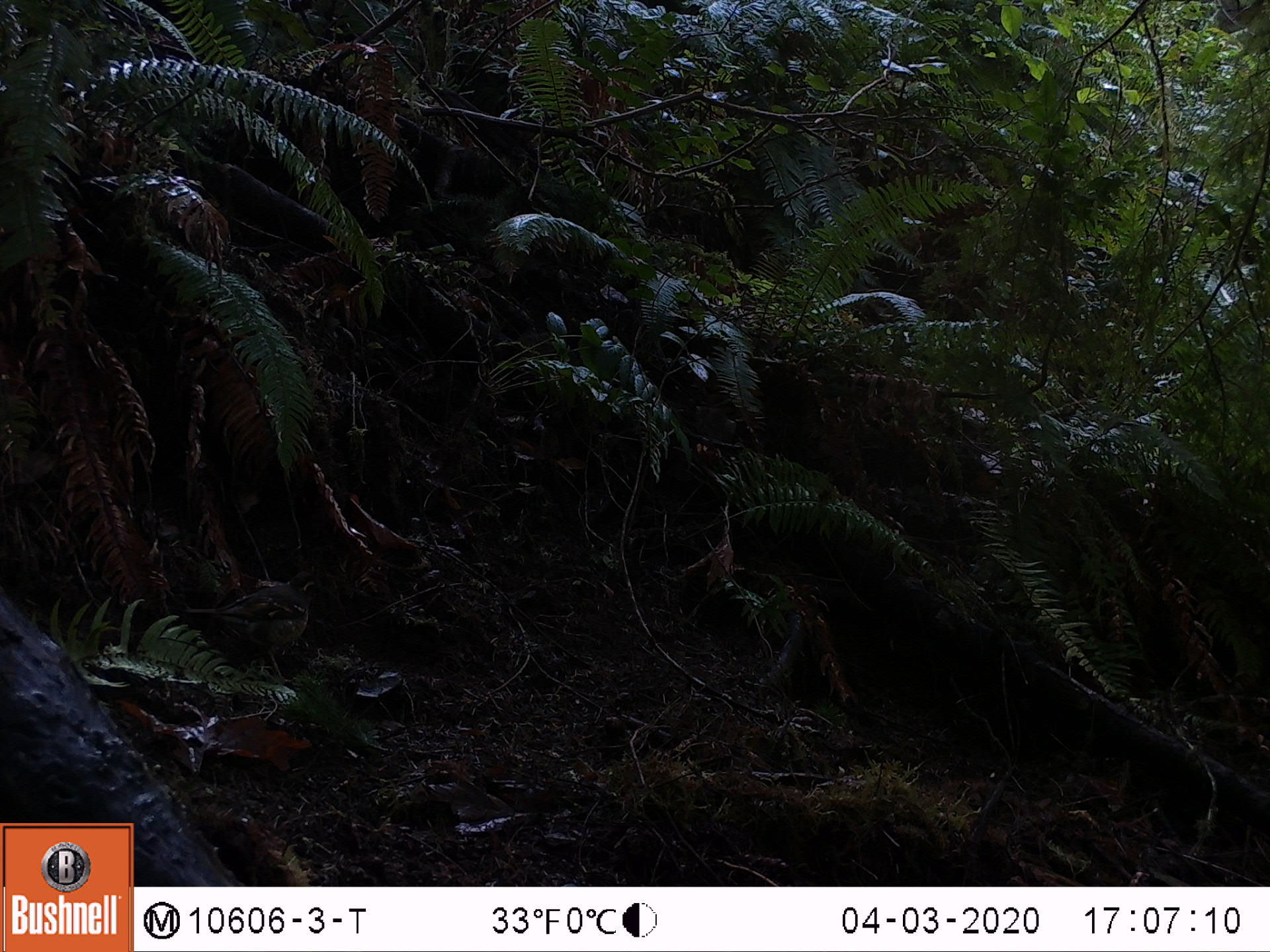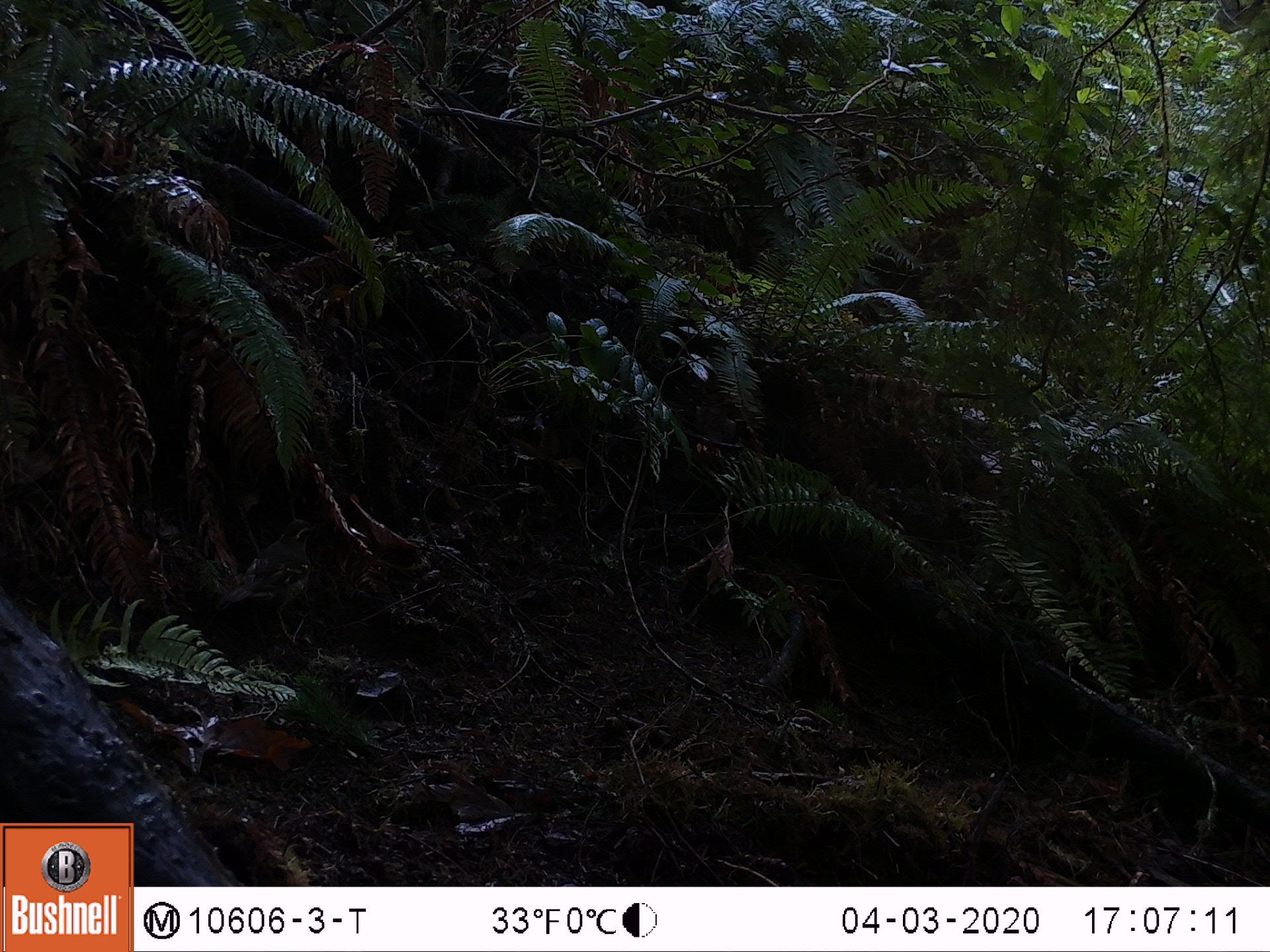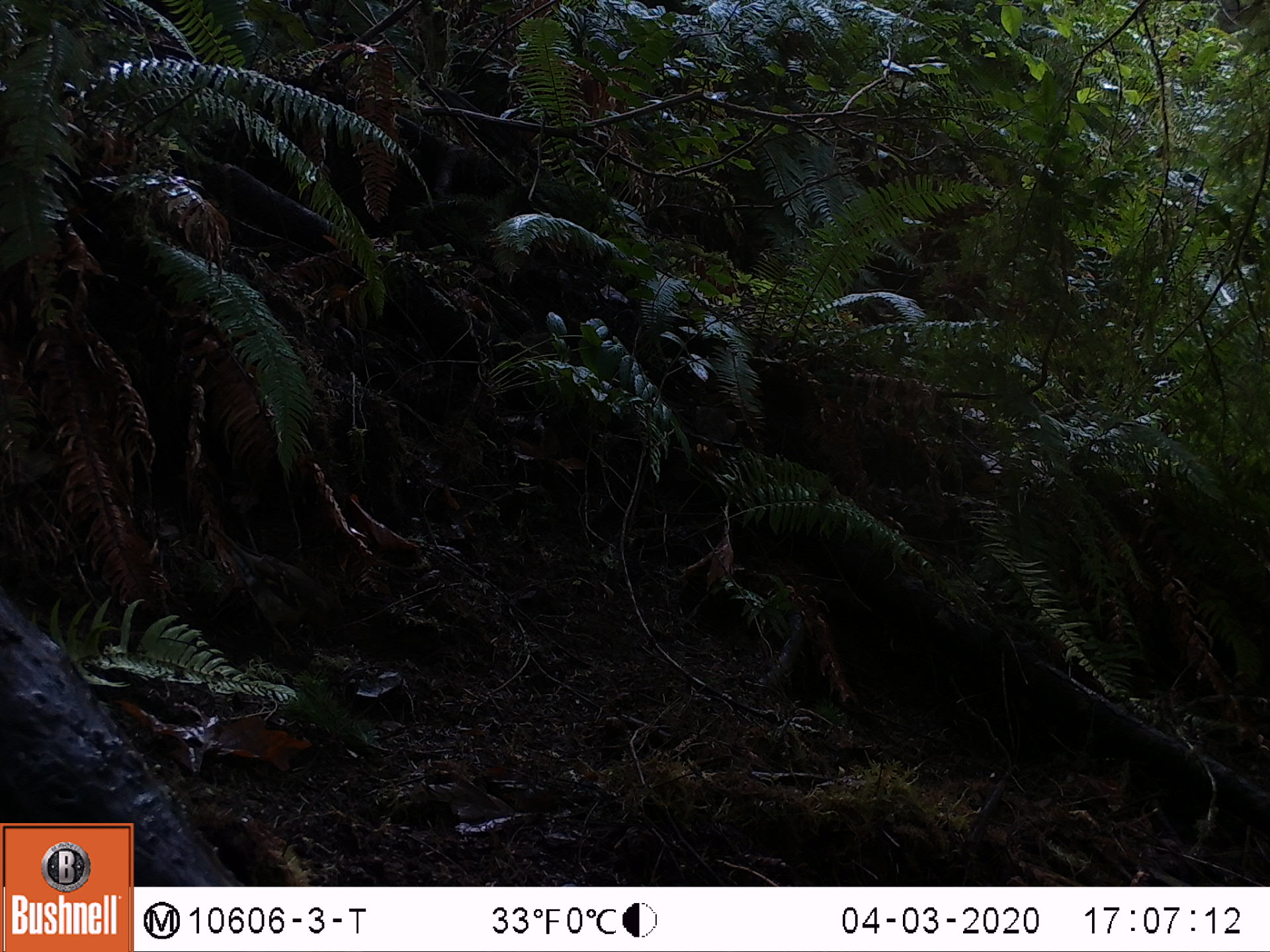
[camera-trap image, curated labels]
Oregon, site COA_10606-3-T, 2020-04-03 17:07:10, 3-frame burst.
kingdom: Animalia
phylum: Chordata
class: Aves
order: Passeriformes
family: Turdidae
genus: Ixoreus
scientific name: Ixoreus naevius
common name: varied thrush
Varied thrush (Ixoreus naevius).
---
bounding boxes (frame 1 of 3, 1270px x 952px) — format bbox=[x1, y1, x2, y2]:
varied thrush: bbox=[183, 567, 324, 680]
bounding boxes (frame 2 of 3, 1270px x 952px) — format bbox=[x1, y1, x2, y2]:
varied thrush: bbox=[219, 520, 315, 629]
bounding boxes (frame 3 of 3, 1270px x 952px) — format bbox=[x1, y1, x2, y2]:
varied thrush: bbox=[234, 543, 335, 648]